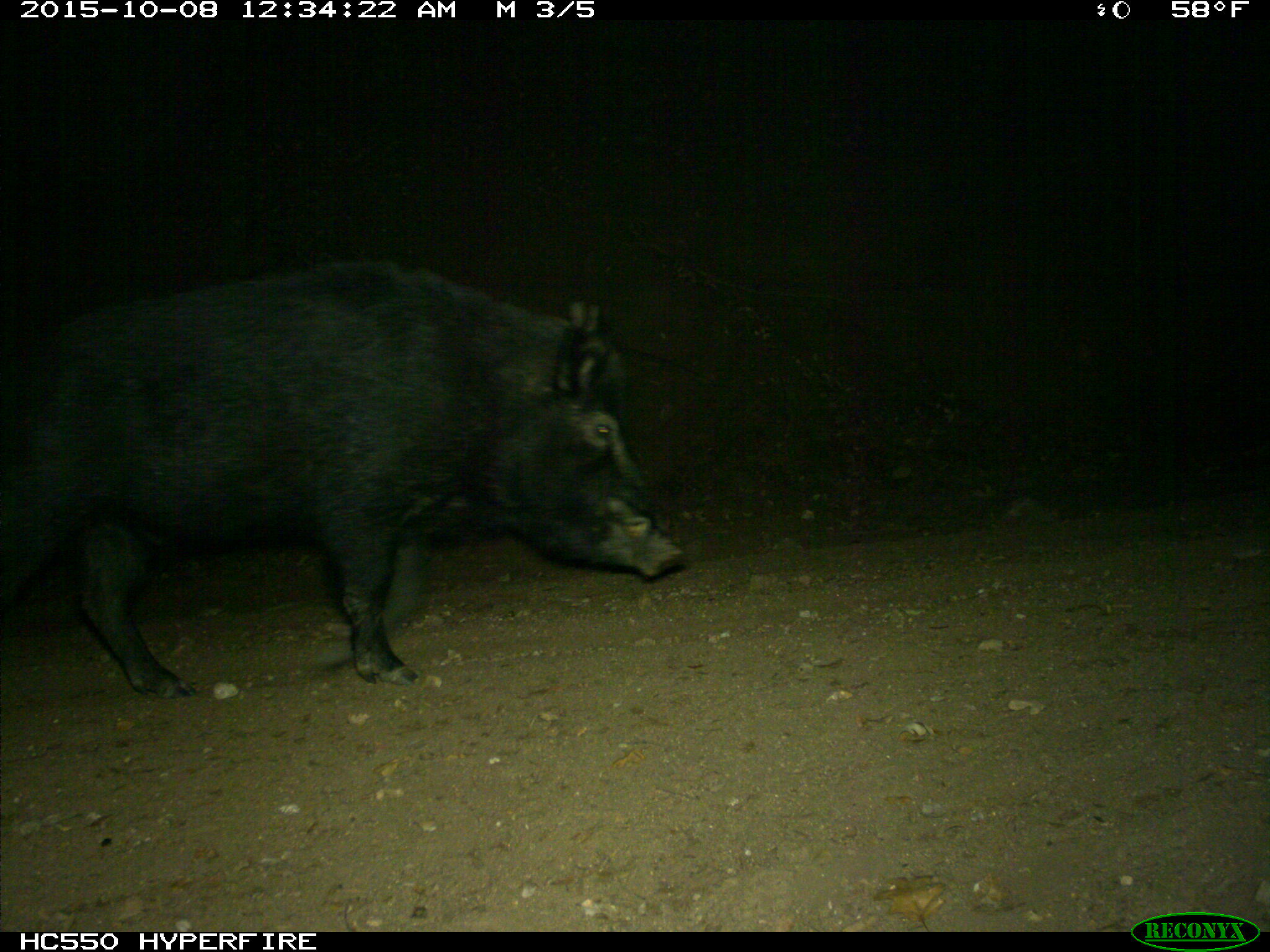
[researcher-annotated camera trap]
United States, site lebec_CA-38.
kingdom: Animalia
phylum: Chordata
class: Mammalia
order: Artiodactyla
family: Suidae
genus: Sus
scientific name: Sus scrofa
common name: wild boar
Sus scrofa (wild boar).